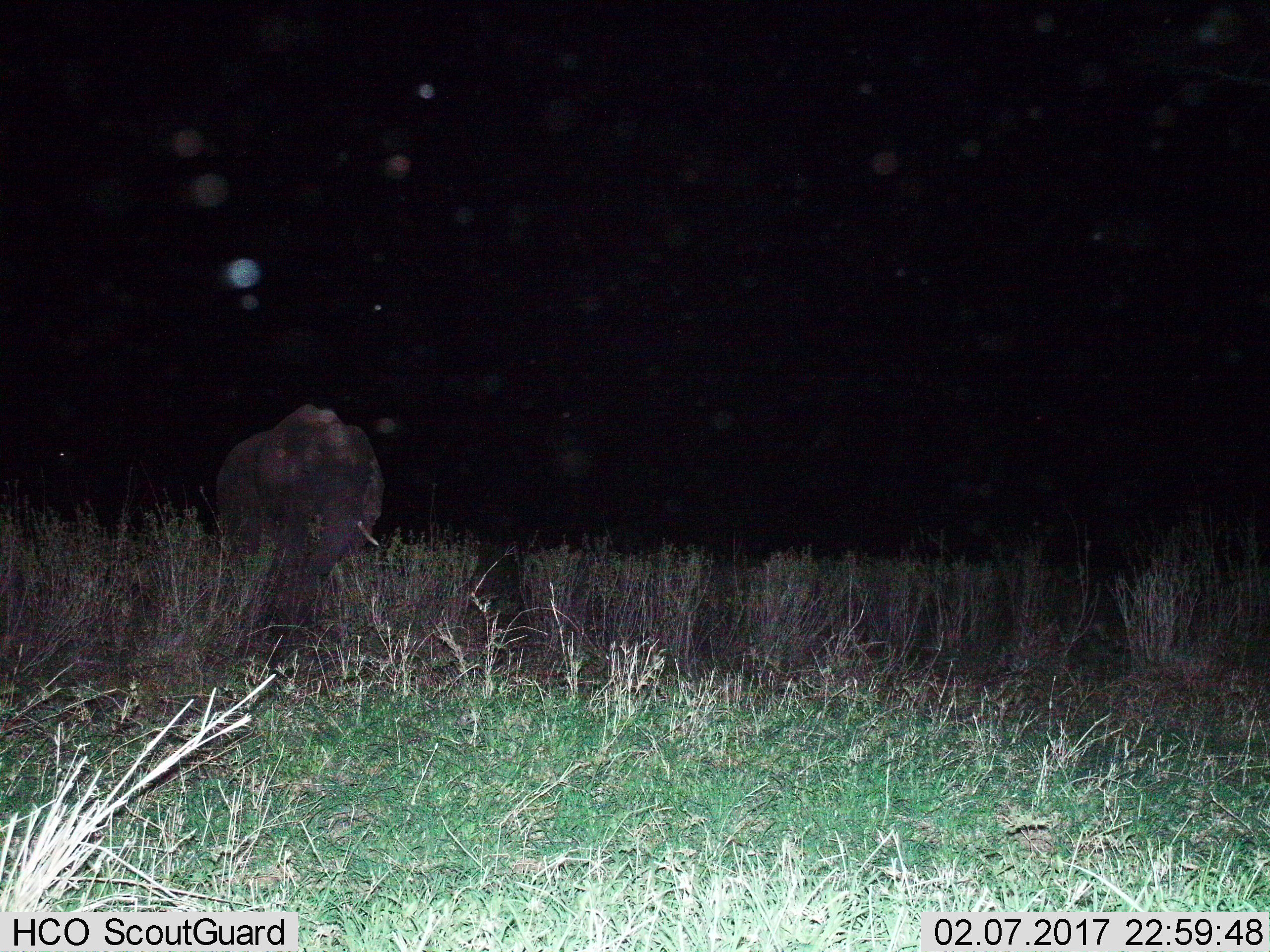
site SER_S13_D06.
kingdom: Animalia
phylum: Chordata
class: Mammalia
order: Proboscidea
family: Elephantidae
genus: Loxodonta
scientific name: Loxodonta africana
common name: african bush elephant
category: elephant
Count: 1.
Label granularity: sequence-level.